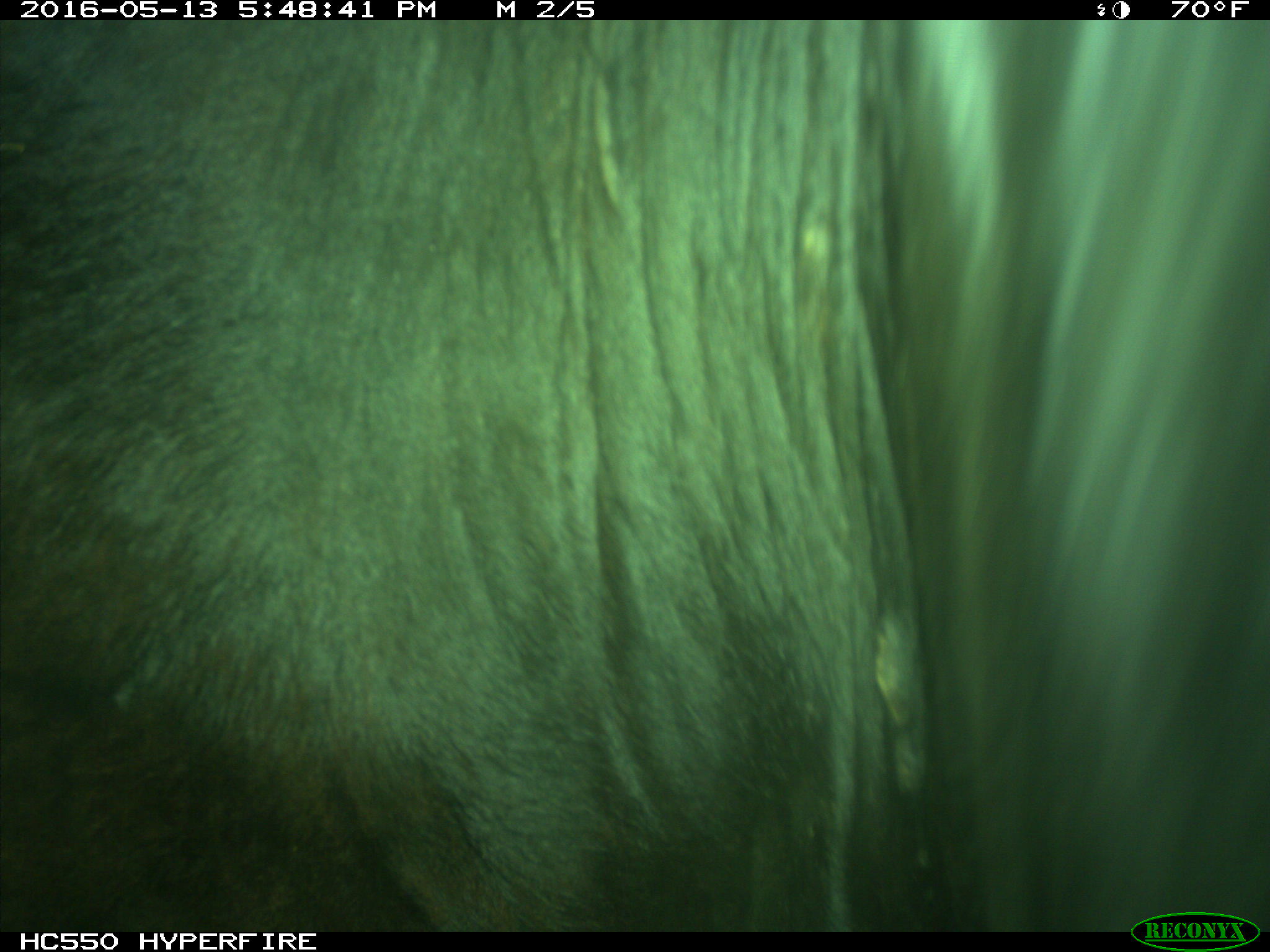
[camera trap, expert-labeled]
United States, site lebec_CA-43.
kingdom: Animalia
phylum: Chordata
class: Mammalia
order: Artiodactyla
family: Bovidae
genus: Bos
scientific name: Bos taurus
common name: domestic cow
Bos taurus (domestic cow).